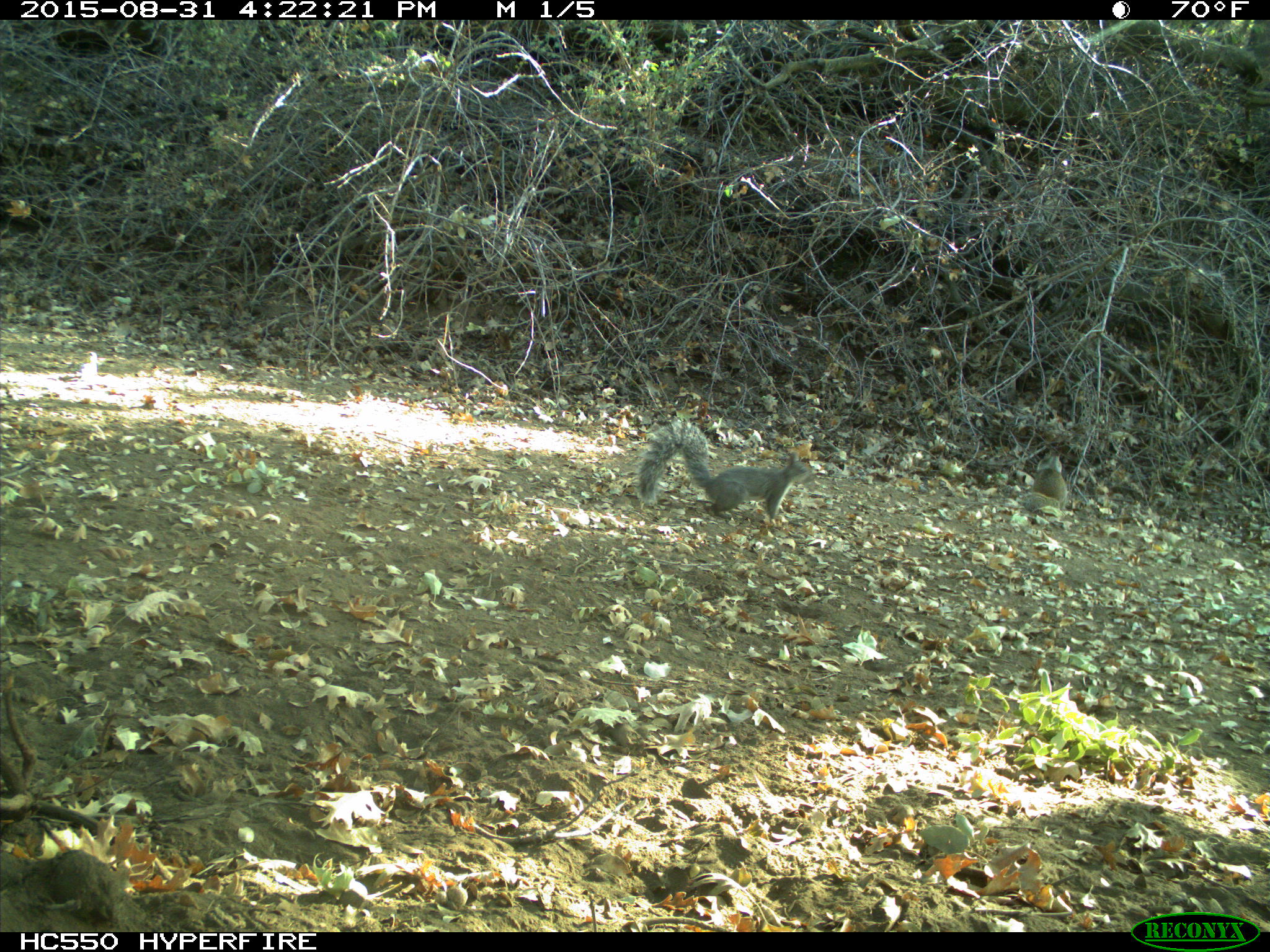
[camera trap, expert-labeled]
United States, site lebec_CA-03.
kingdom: Animalia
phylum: Chordata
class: Mammalia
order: Rodentia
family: Sciuridae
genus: Sciurus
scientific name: Sciurus carolinensis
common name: eastern gray squirrel